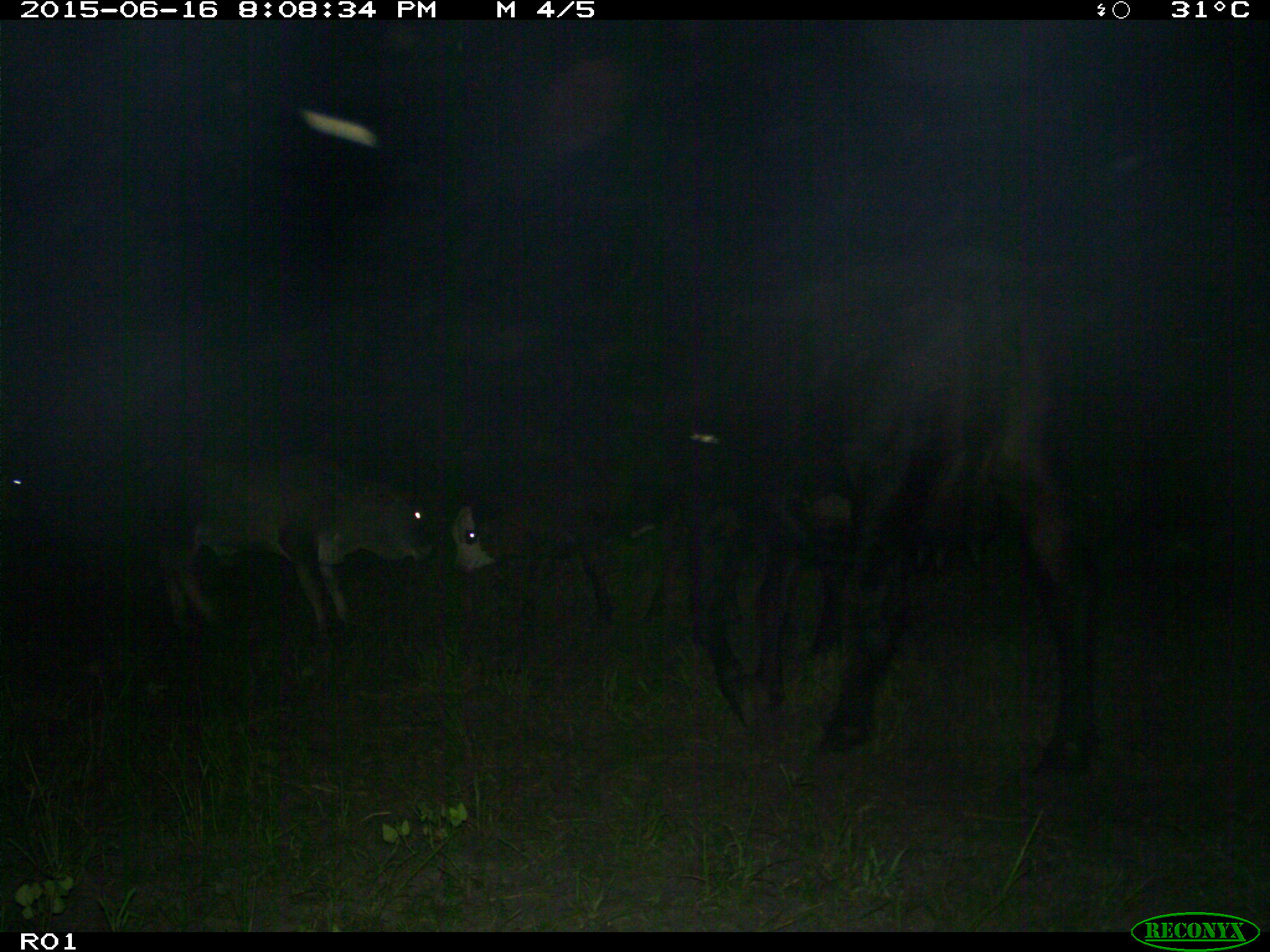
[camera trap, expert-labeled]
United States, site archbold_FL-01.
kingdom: Animalia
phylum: Chordata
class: Mammalia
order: Artiodactyla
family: Bovidae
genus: Bos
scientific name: Bos taurus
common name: domestic cow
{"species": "Bos taurus (domestic cow)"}